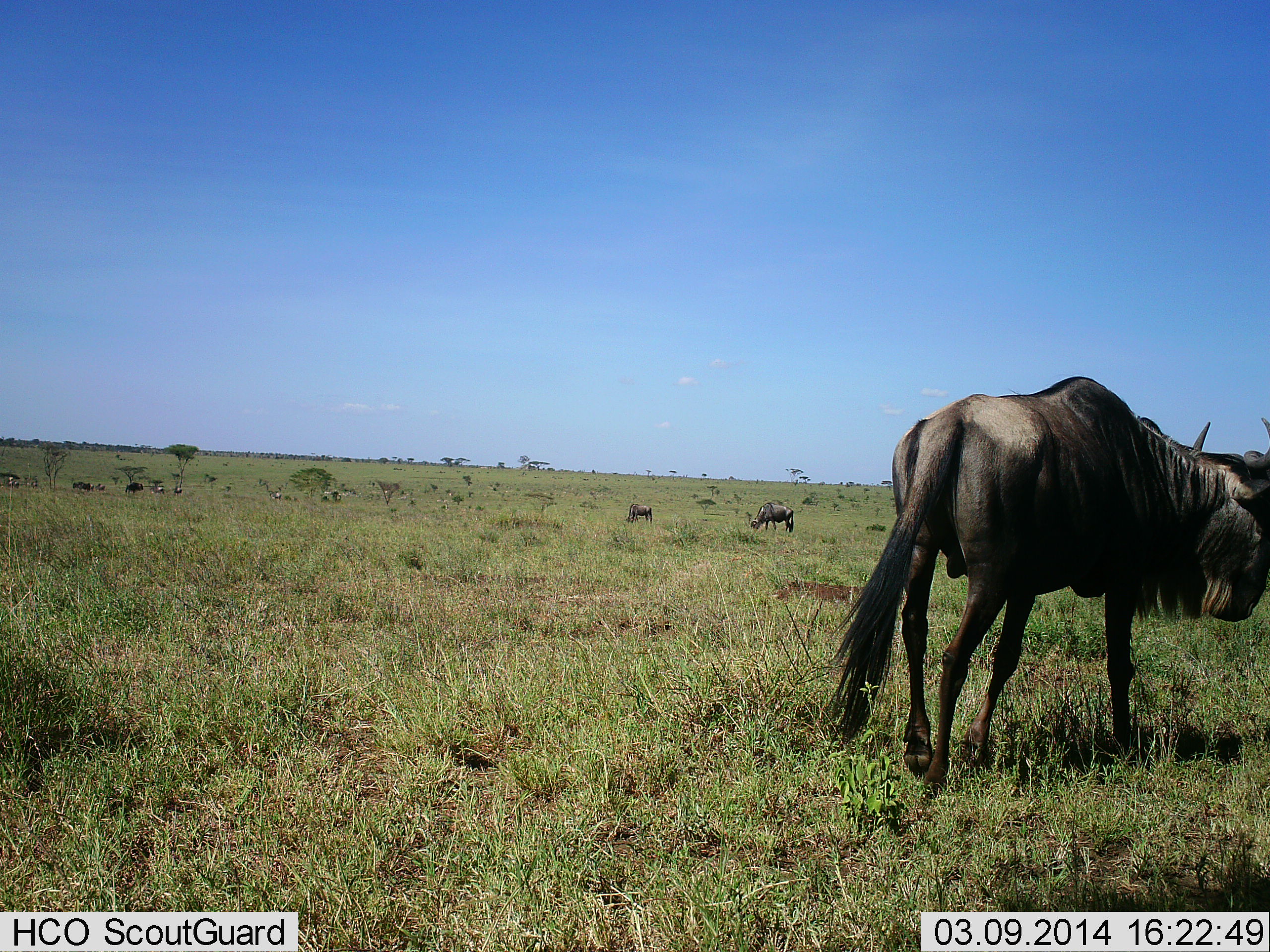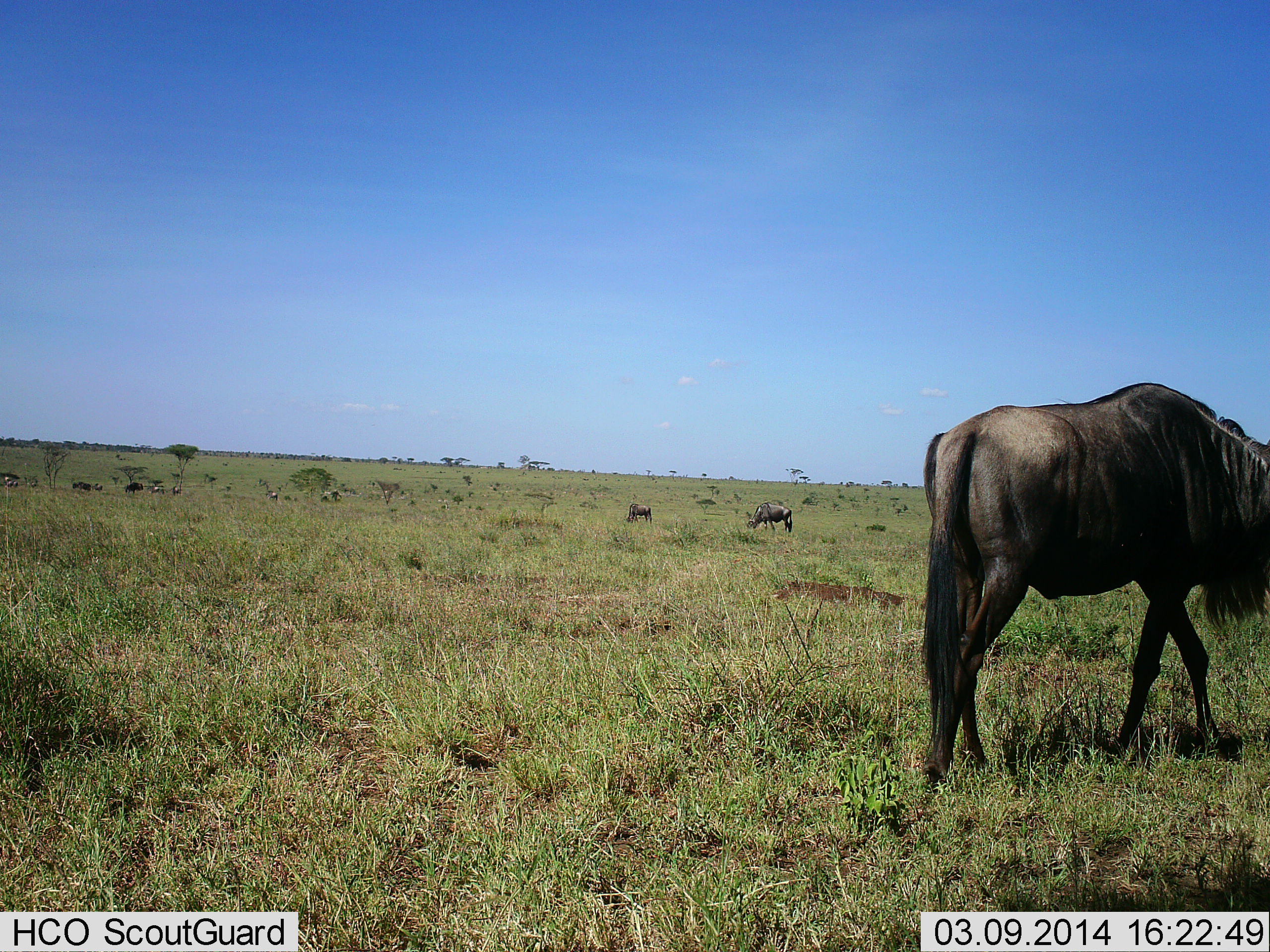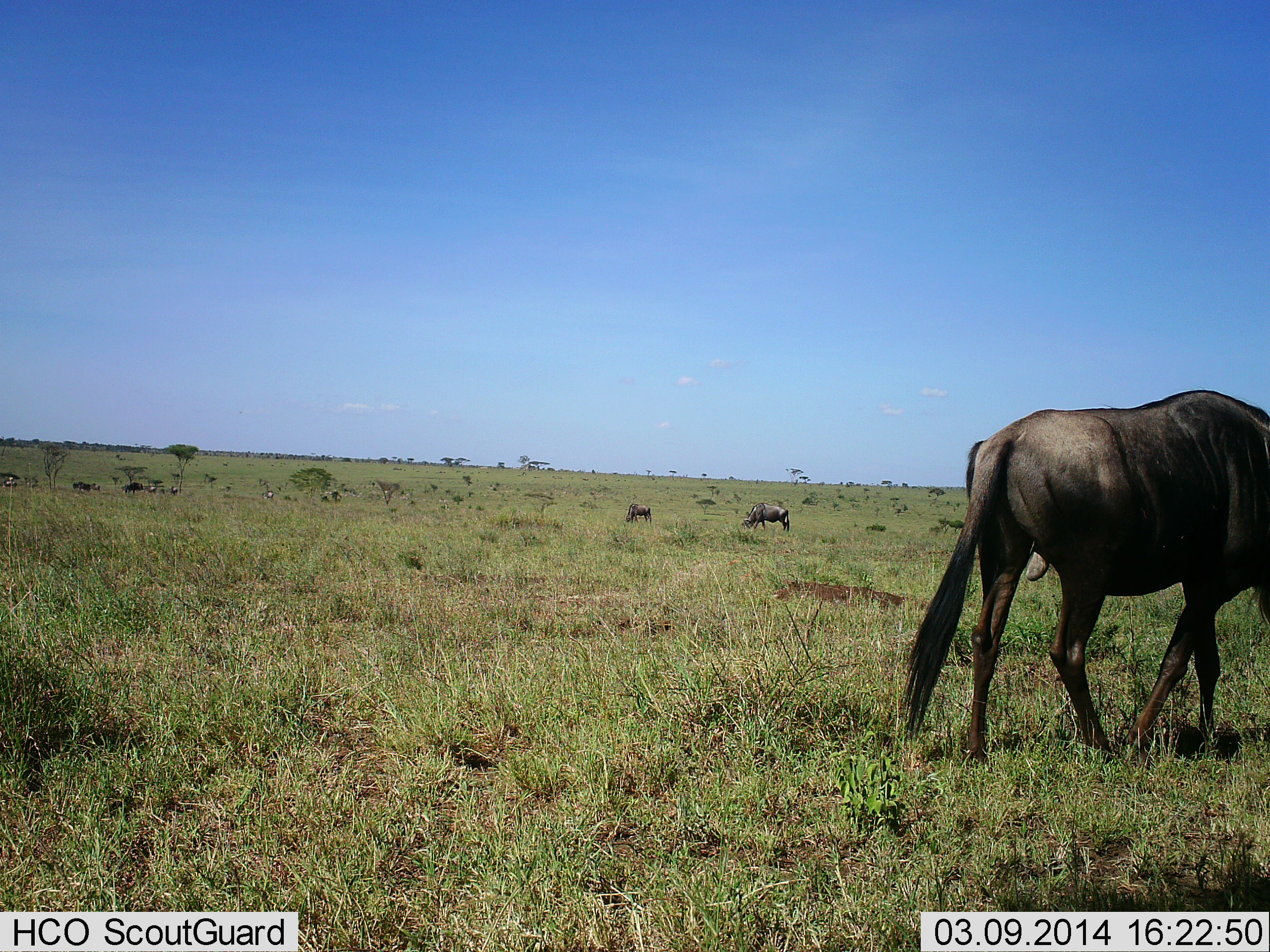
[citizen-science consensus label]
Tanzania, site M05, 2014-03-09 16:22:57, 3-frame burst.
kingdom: Animalia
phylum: Chordata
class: Mammalia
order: Artiodactyla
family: Bovidae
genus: Connochaetes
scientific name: Connochaetes taurinus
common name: blue wildebeest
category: wildebeest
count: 10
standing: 40%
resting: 0%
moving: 80%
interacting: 0%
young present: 0%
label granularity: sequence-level